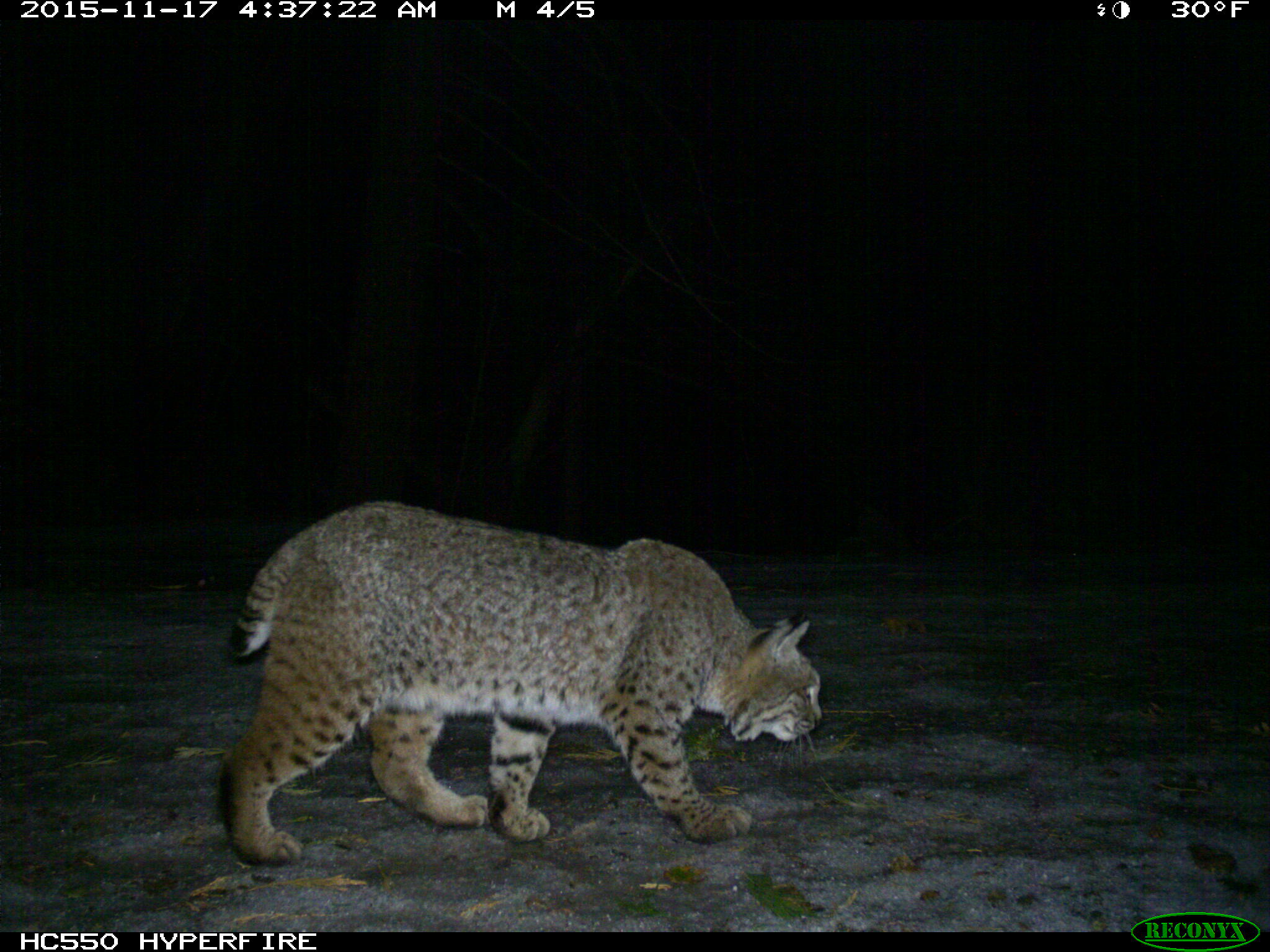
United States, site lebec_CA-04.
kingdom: Animalia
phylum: Chordata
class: Mammalia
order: Carnivora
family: Felidae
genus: Lynx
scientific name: Lynx rufus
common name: bobcat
Lynx rufus (bobcat).